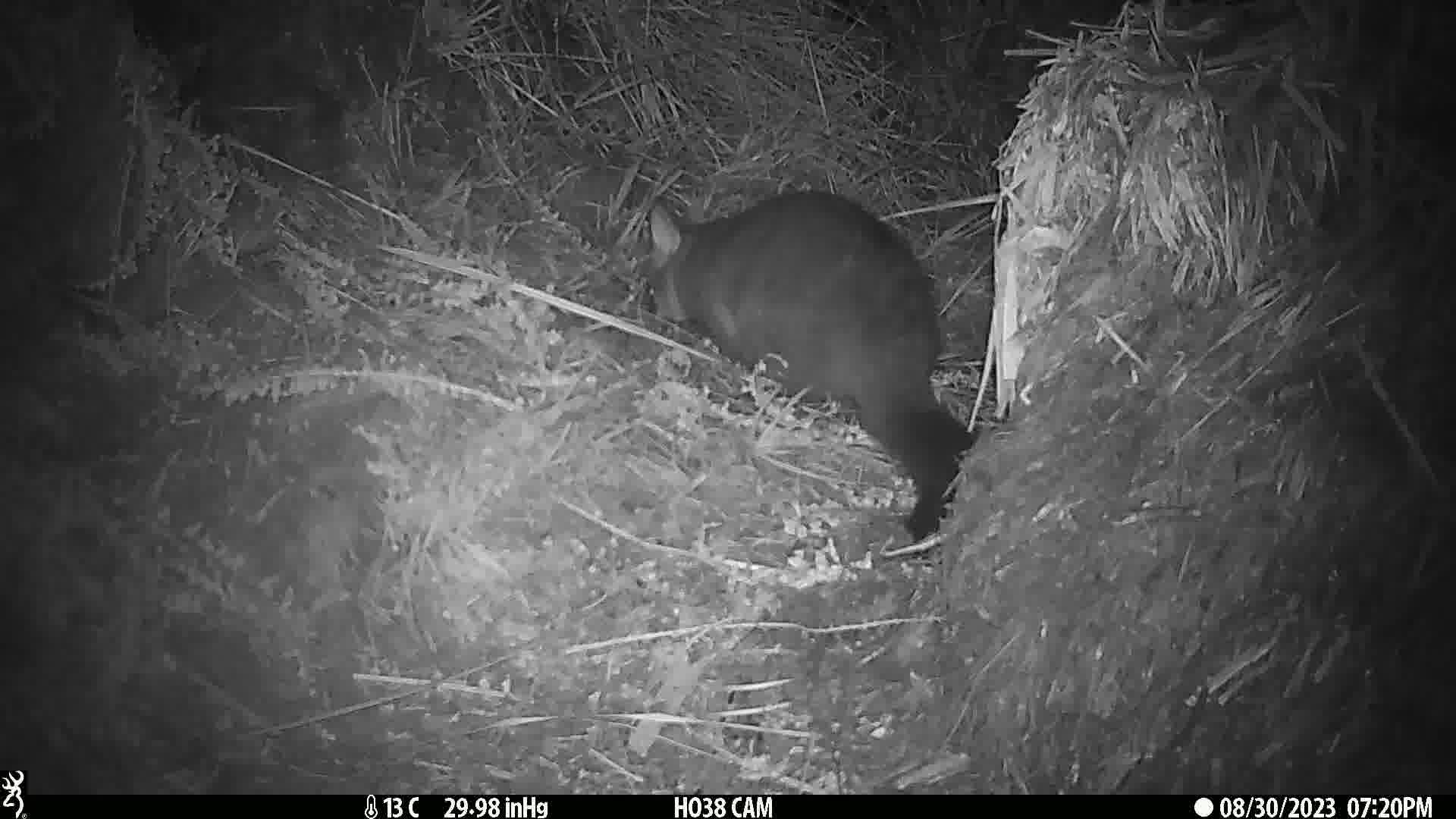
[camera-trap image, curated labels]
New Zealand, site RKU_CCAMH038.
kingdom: Animalia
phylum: Chordata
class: Mammalia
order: Diprotodontia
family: Phalangeridae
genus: Trichosurus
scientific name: Trichosurus vulpecula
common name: common brushtail possum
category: possum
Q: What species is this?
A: Possum (common brushtail possum) (Trichosurus vulpecula).